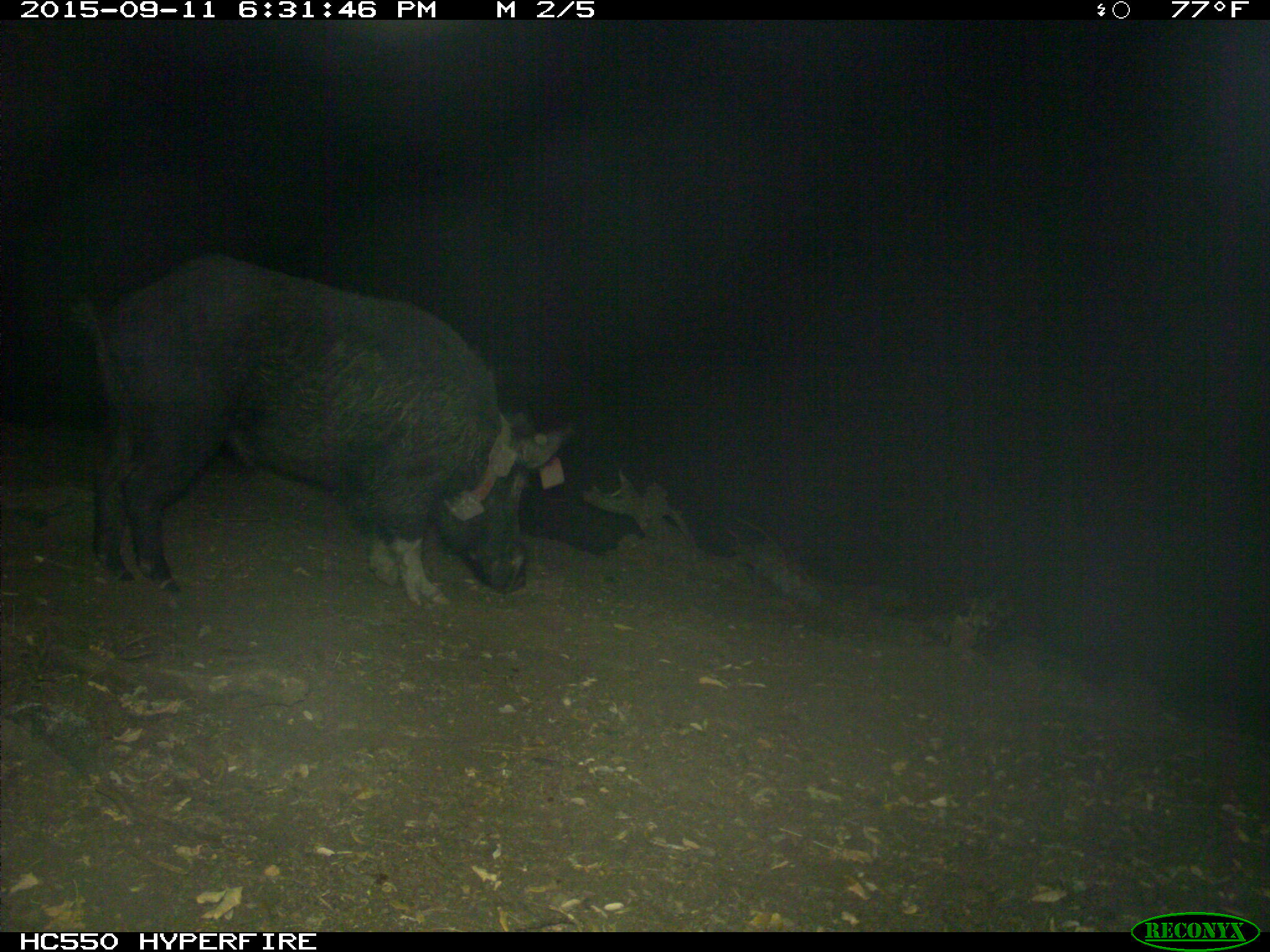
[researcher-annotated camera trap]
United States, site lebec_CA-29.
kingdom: Animalia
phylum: Chordata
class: Mammalia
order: Artiodactyla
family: Suidae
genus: Sus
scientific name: Sus scrofa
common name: wild boar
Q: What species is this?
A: Sus scrofa (wild boar).